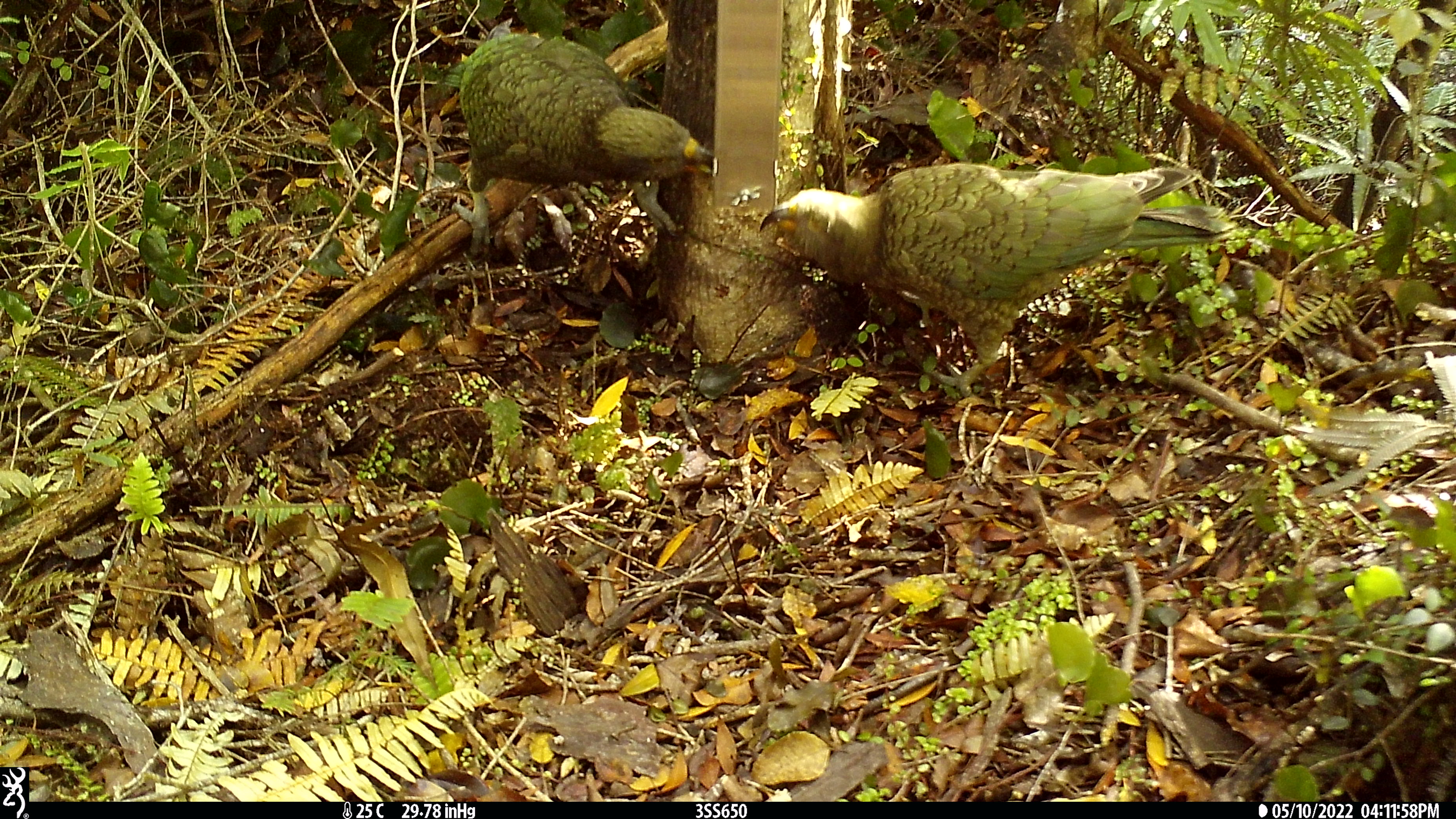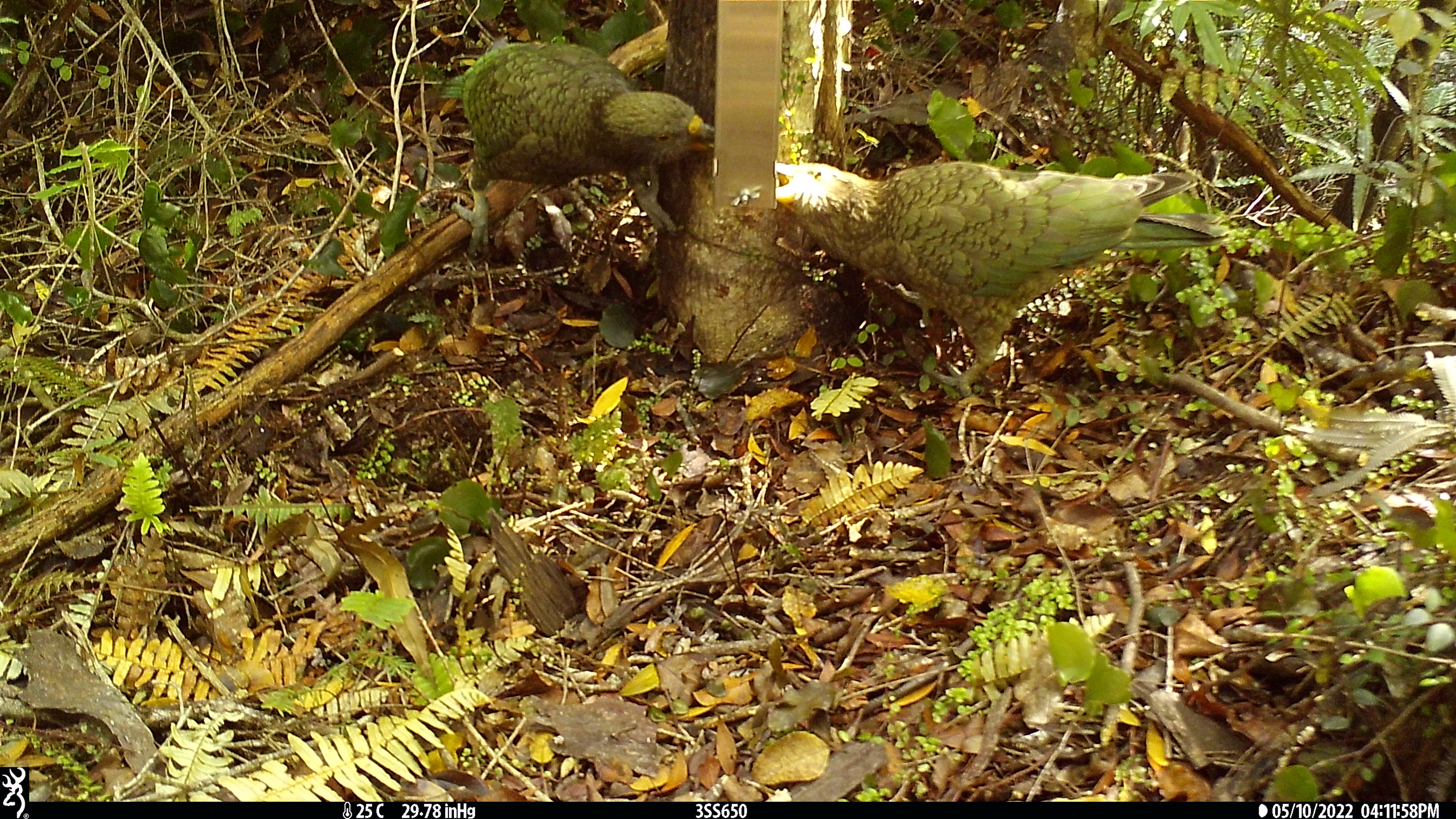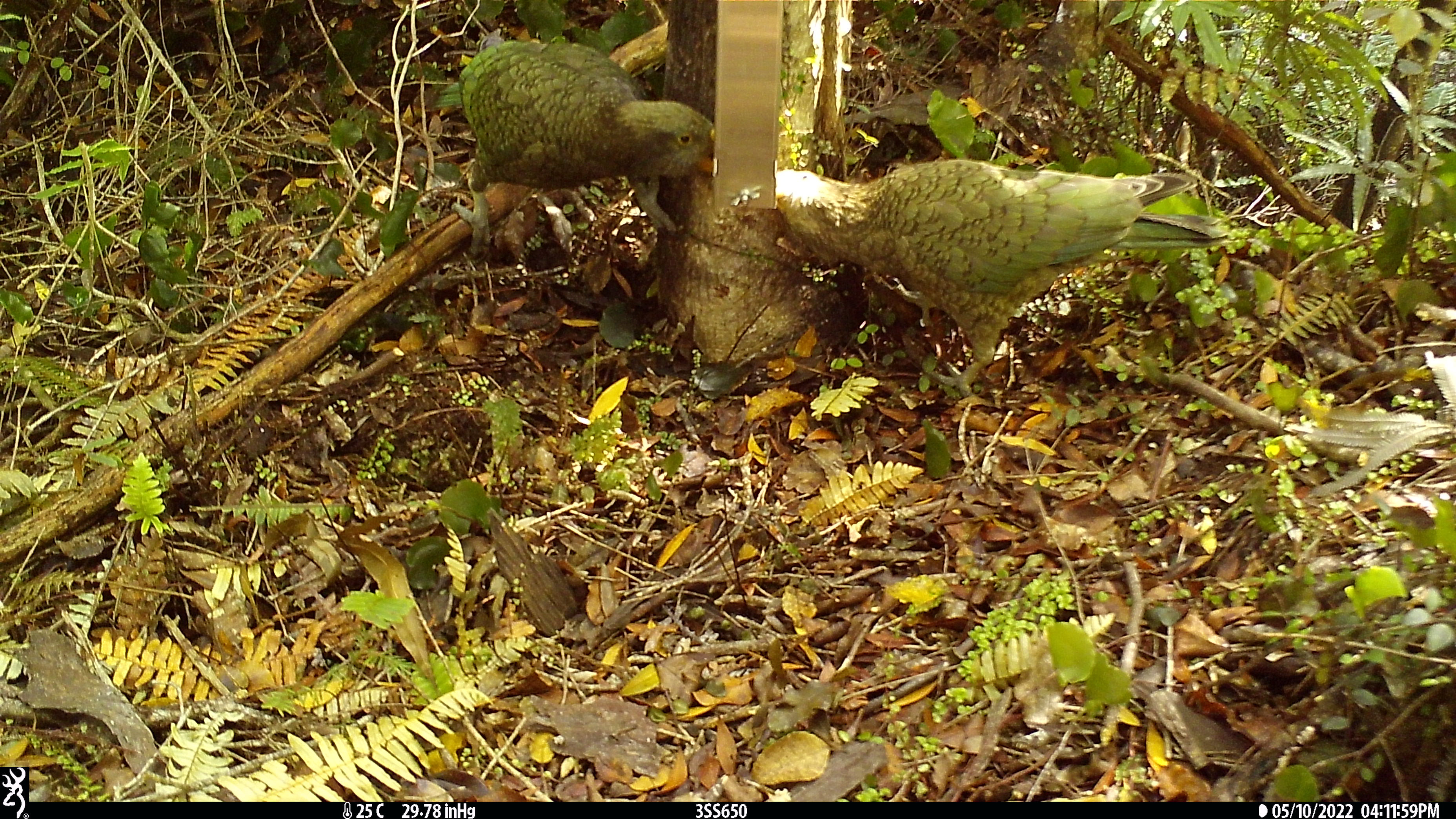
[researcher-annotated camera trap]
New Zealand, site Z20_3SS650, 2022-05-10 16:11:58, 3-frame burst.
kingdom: Animalia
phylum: Chordata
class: Aves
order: Psittaciformes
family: Strigopidae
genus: Nestor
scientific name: Nestor notabilis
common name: kea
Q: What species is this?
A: Kea (Nestor notabilis).